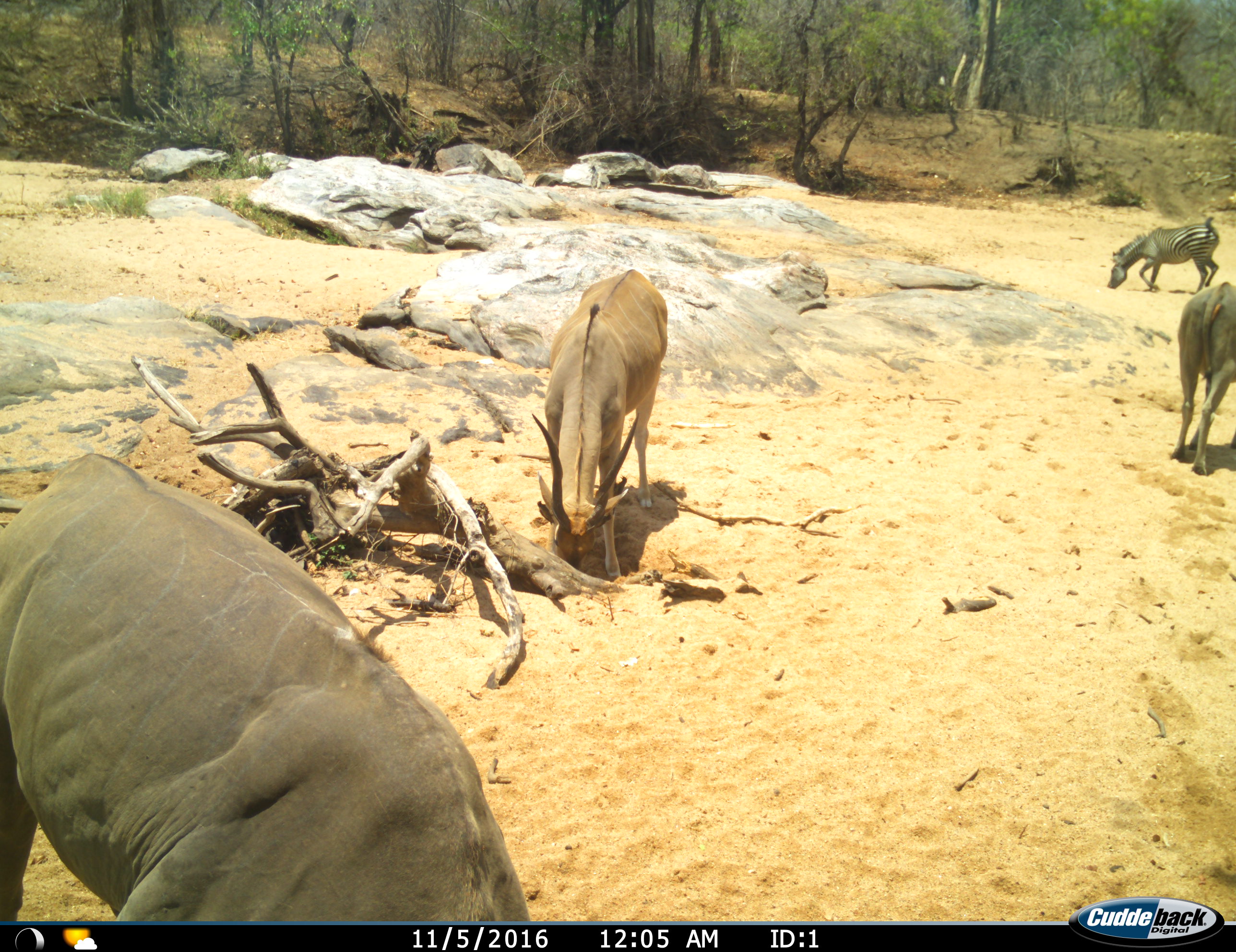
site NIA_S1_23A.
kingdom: Animalia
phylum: Chordata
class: Mammalia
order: Artiodactyla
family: Bovidae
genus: Tragelaphus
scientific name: Tragelaphus oryx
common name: eland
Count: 3.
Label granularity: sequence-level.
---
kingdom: Animalia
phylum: Chordata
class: Mammalia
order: Perissodactyla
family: Equidae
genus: Equus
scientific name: Equus quagga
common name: plains zebra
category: zebraplains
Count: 1.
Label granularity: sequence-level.